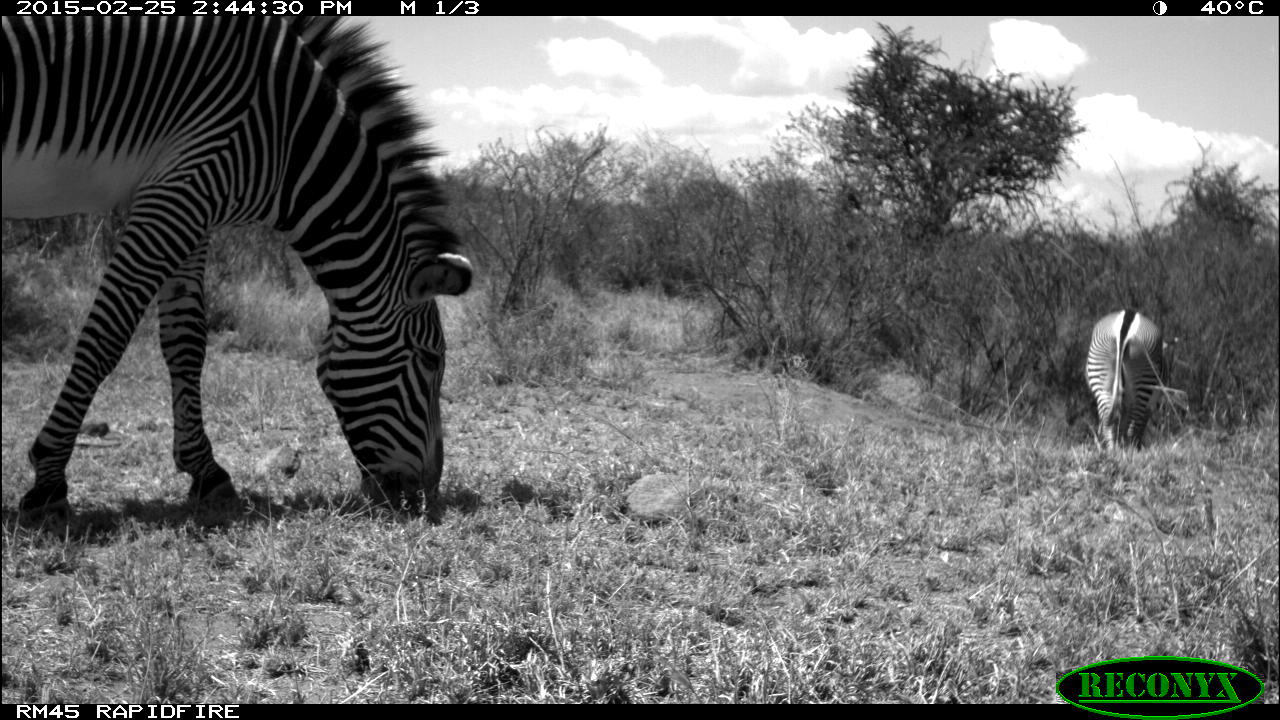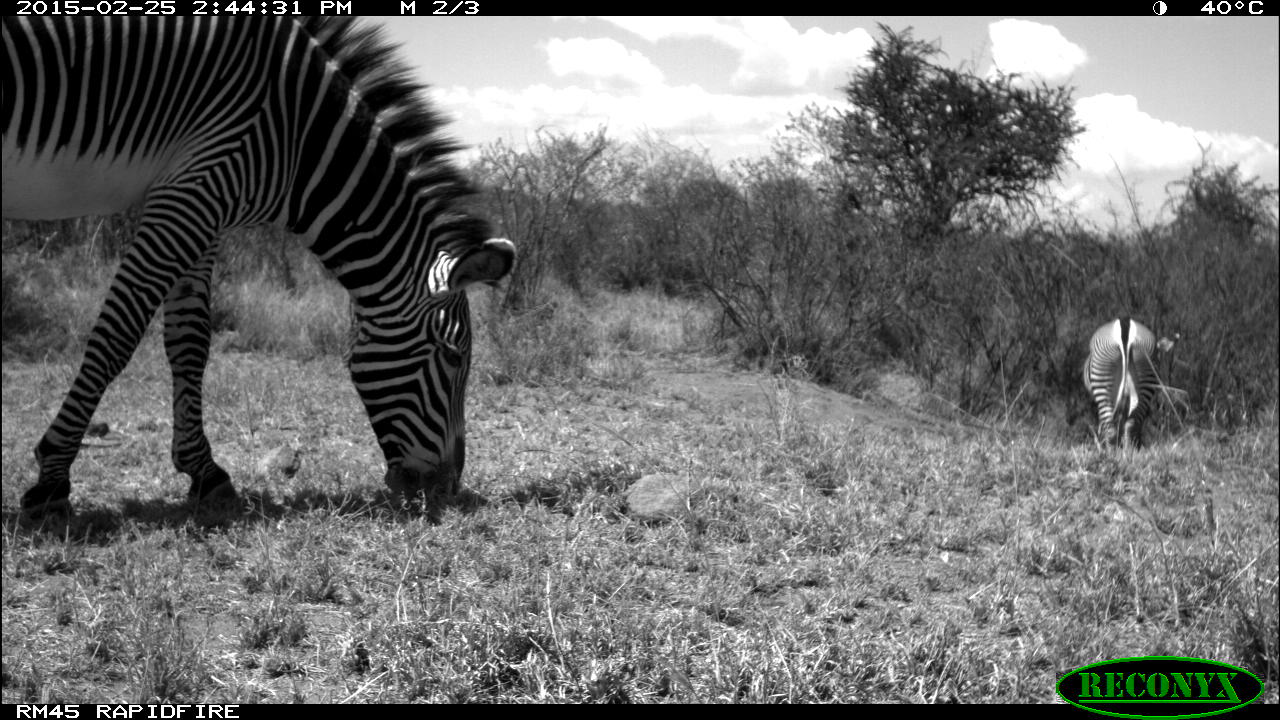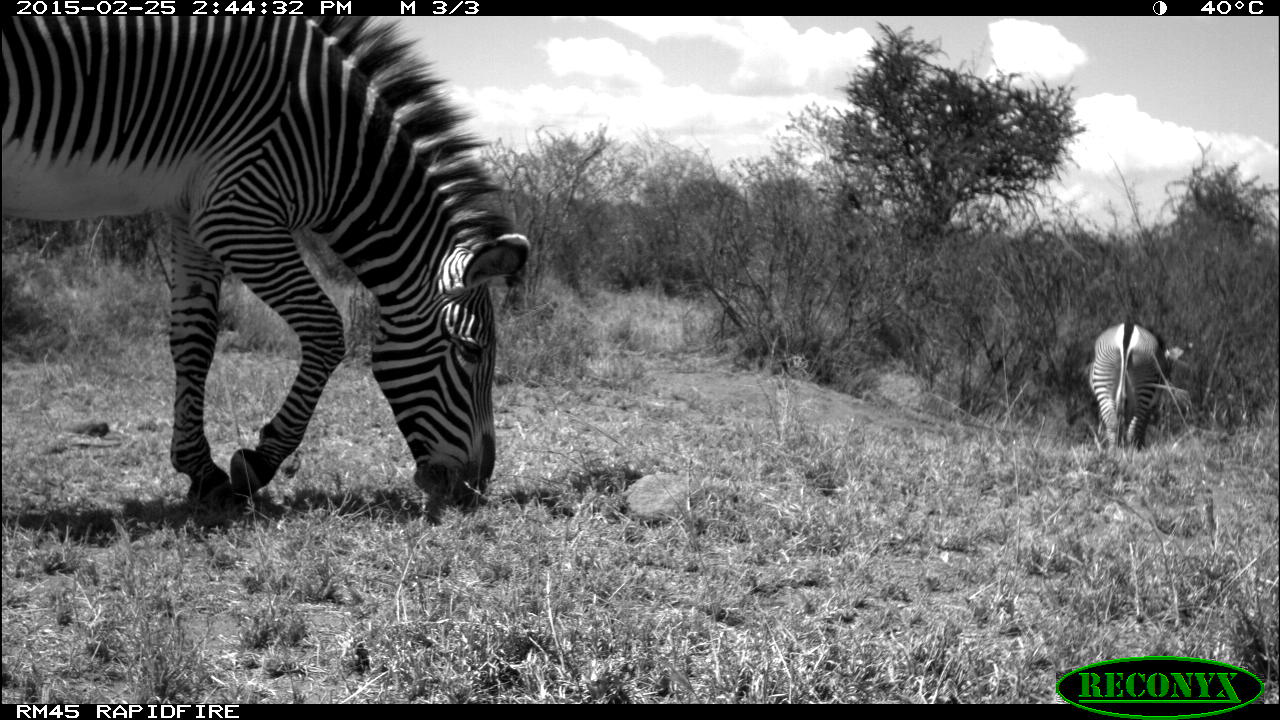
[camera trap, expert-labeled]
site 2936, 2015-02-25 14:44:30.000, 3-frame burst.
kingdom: Animalia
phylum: Chordata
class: Mammalia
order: Perissodactyla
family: Equidae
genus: Equus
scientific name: Equus grevyi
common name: grévy's zebra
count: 2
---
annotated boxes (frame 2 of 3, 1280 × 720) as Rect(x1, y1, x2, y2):
equus grevyi: Rect(1, 16, 515, 543); Rect(1079, 319, 1162, 454)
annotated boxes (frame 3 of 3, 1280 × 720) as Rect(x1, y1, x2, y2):
equus grevyi: Rect(2, 14, 532, 524); Rect(1082, 323, 1188, 453)